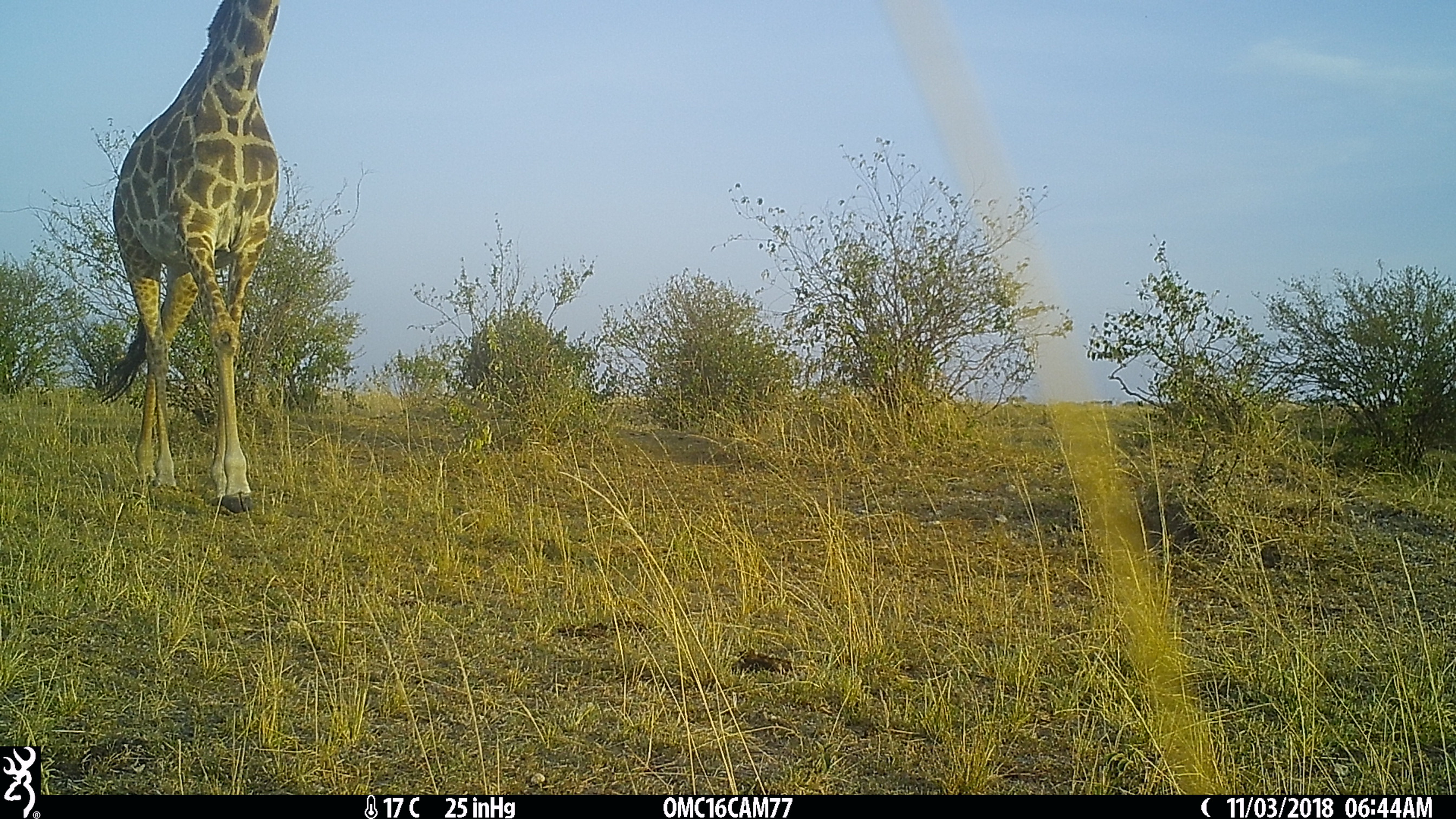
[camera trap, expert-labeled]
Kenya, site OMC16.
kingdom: Animalia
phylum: Chordata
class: Mammalia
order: Artiodactyla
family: Giraffidae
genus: Giraffa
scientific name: Giraffa camelopardalis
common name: northern giraffe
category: giraffe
Giraffe (northern giraffe) (Giraffa camelopardalis).